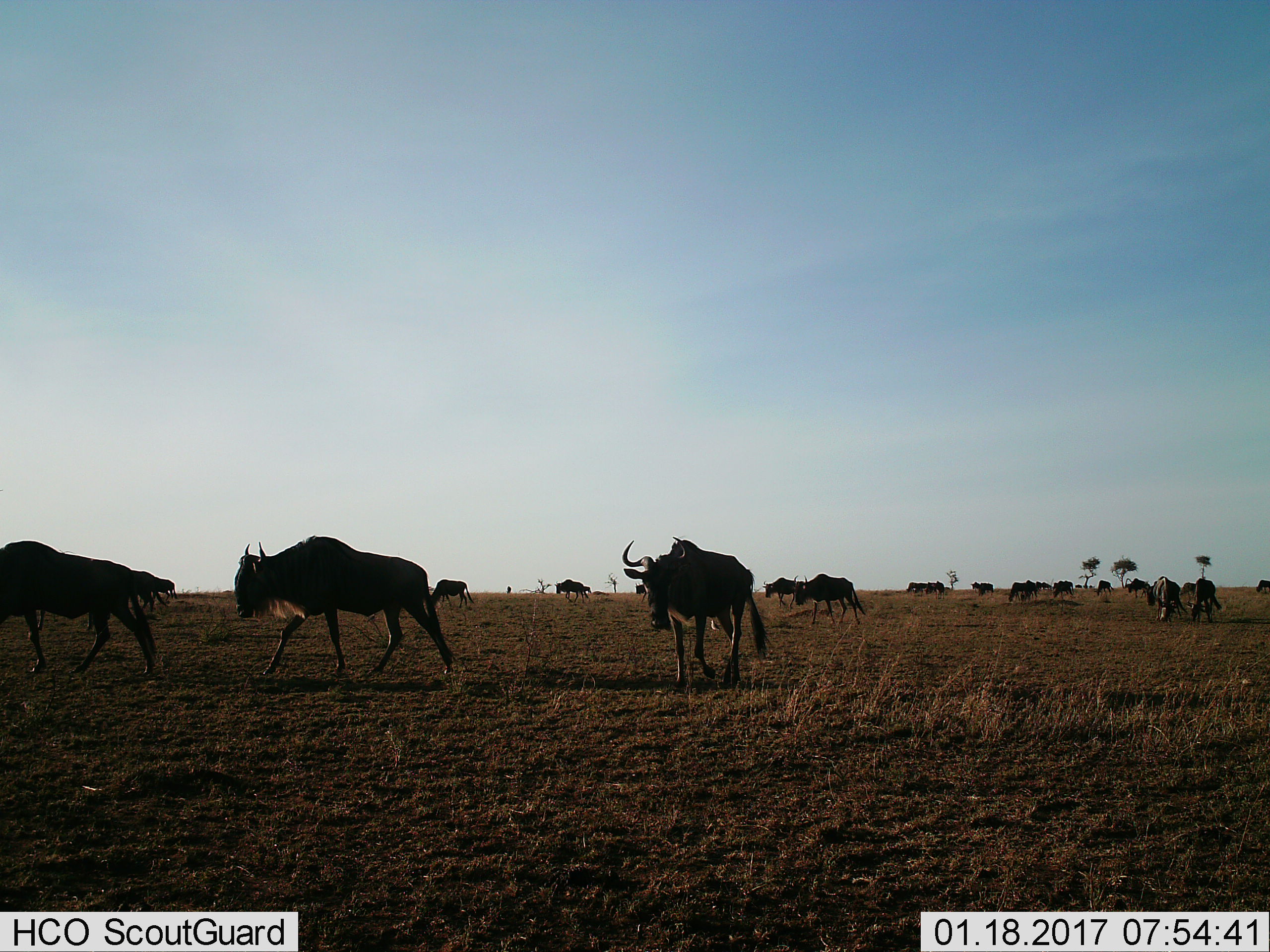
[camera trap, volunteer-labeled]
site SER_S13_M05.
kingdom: Animalia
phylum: Chordata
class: Mammalia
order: Artiodactyla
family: Bovidae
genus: Connochaetes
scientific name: Connochaetes taurinus taurinus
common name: blue wildebeest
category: wildebeestblue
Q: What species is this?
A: Wildebeestblue (blue wildebeest) (Connochaetes taurinus taurinus).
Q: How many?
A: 11-50.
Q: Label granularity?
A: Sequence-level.